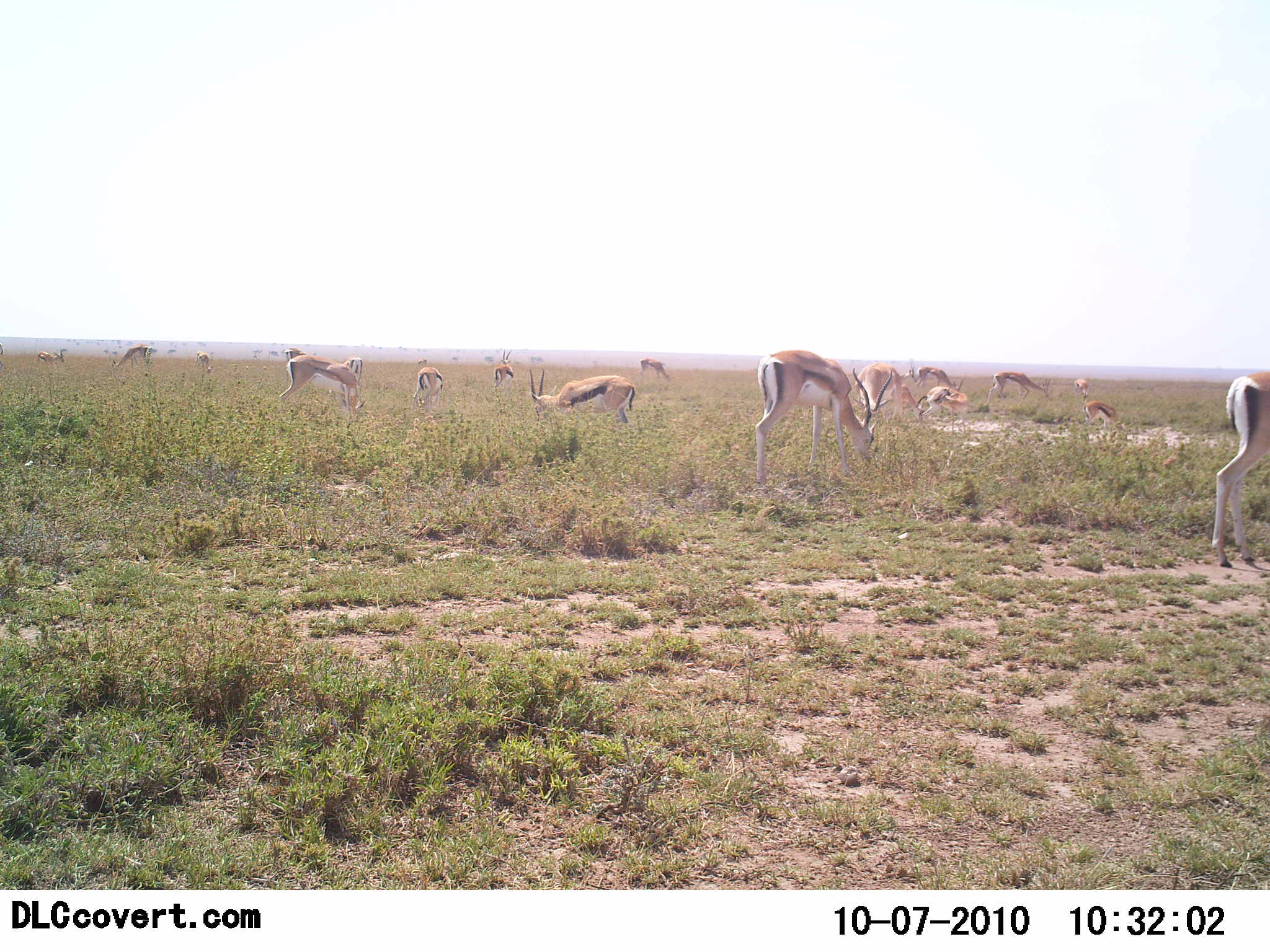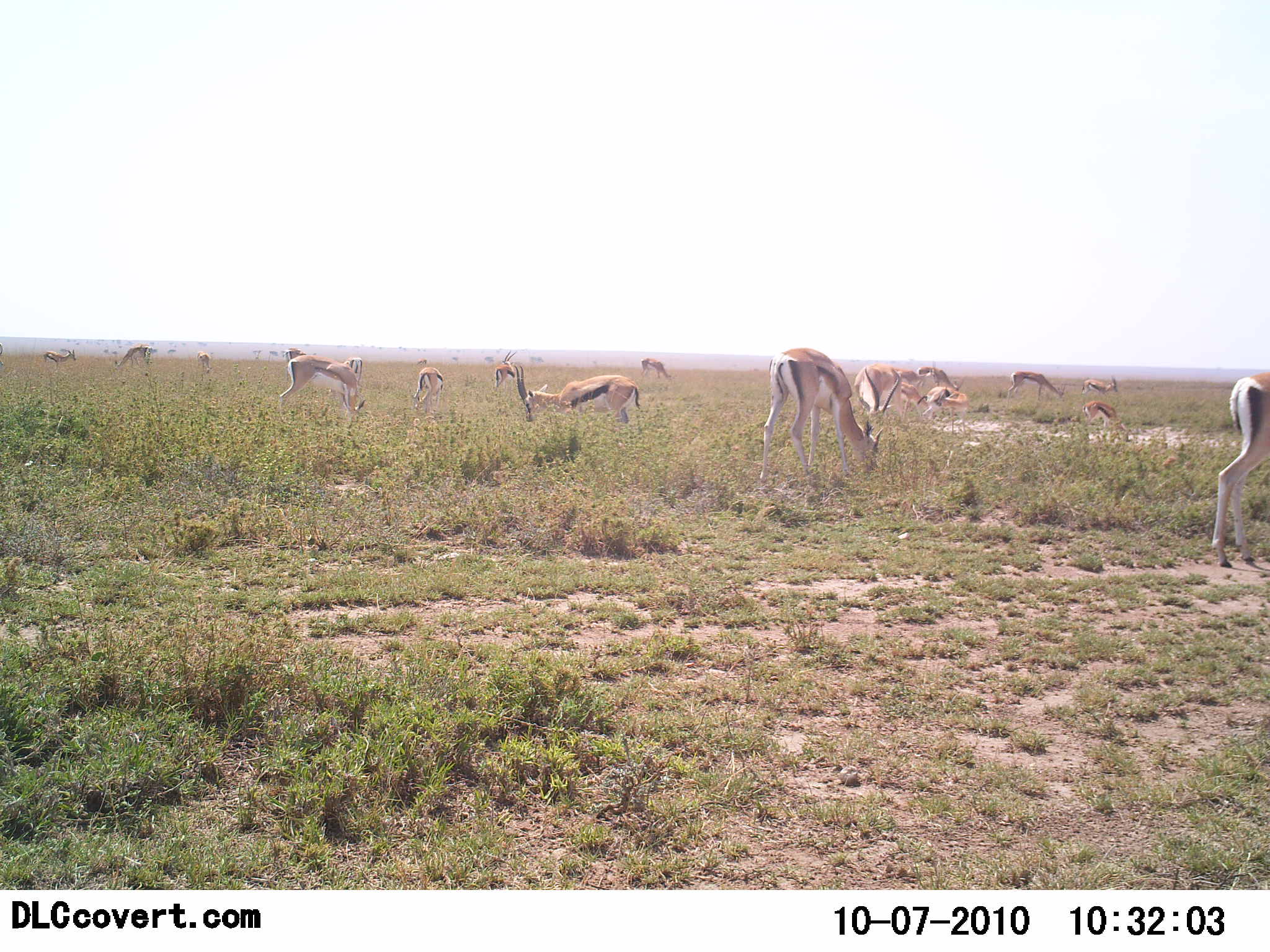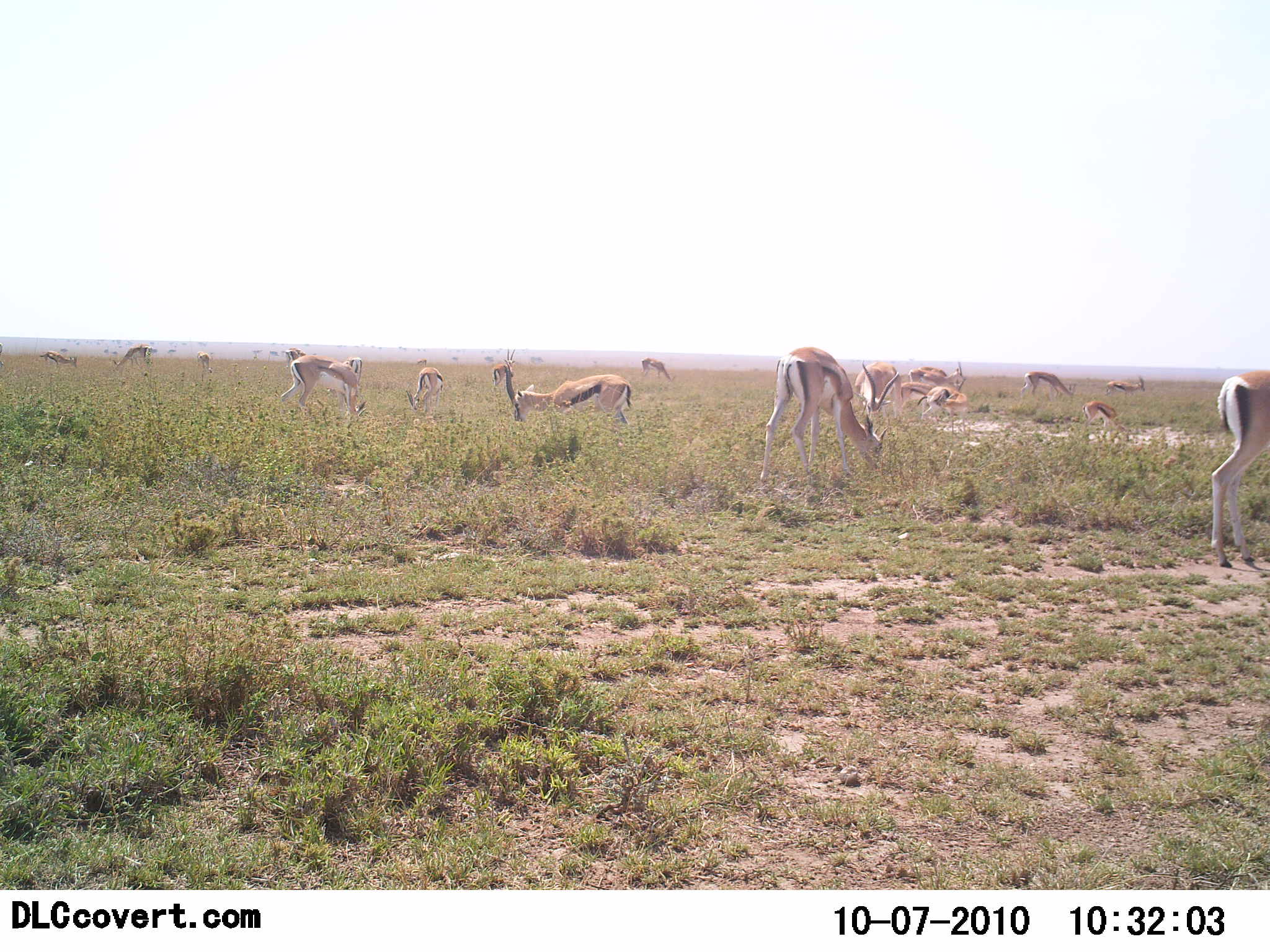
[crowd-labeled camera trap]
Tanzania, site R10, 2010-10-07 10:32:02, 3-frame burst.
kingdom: Animalia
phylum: Chordata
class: Mammalia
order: Artiodactyla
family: Bovidae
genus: Eudorcas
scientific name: Eudorcas thomsonii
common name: thomson's gazelle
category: gazellethomsons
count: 11-50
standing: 37%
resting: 21%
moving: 26%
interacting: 0%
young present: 0%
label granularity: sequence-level